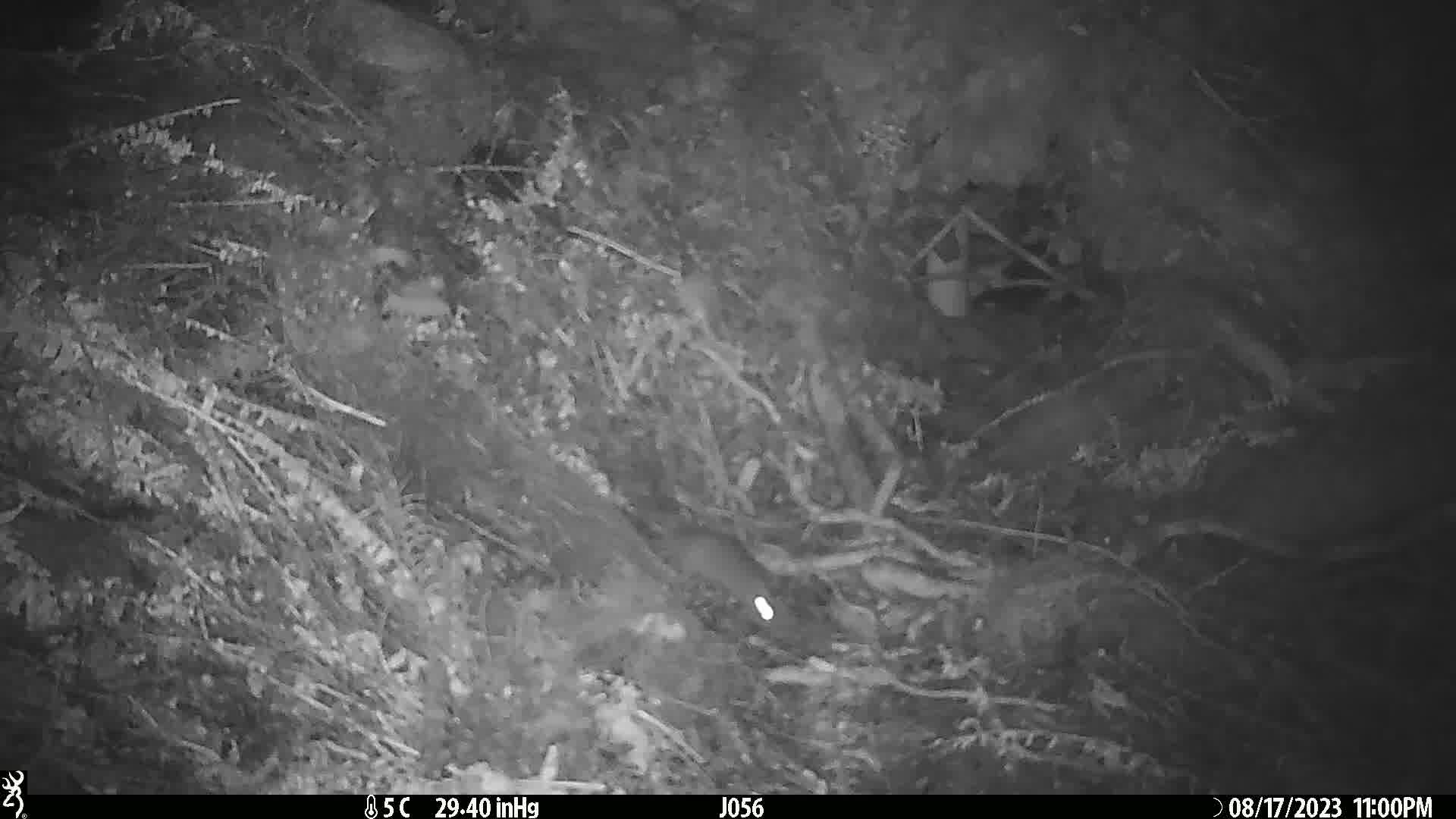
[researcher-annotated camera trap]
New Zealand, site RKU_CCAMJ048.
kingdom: Animalia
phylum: Chordata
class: Mammalia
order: Rodentia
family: Muridae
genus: Rattus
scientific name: Rattus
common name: rat